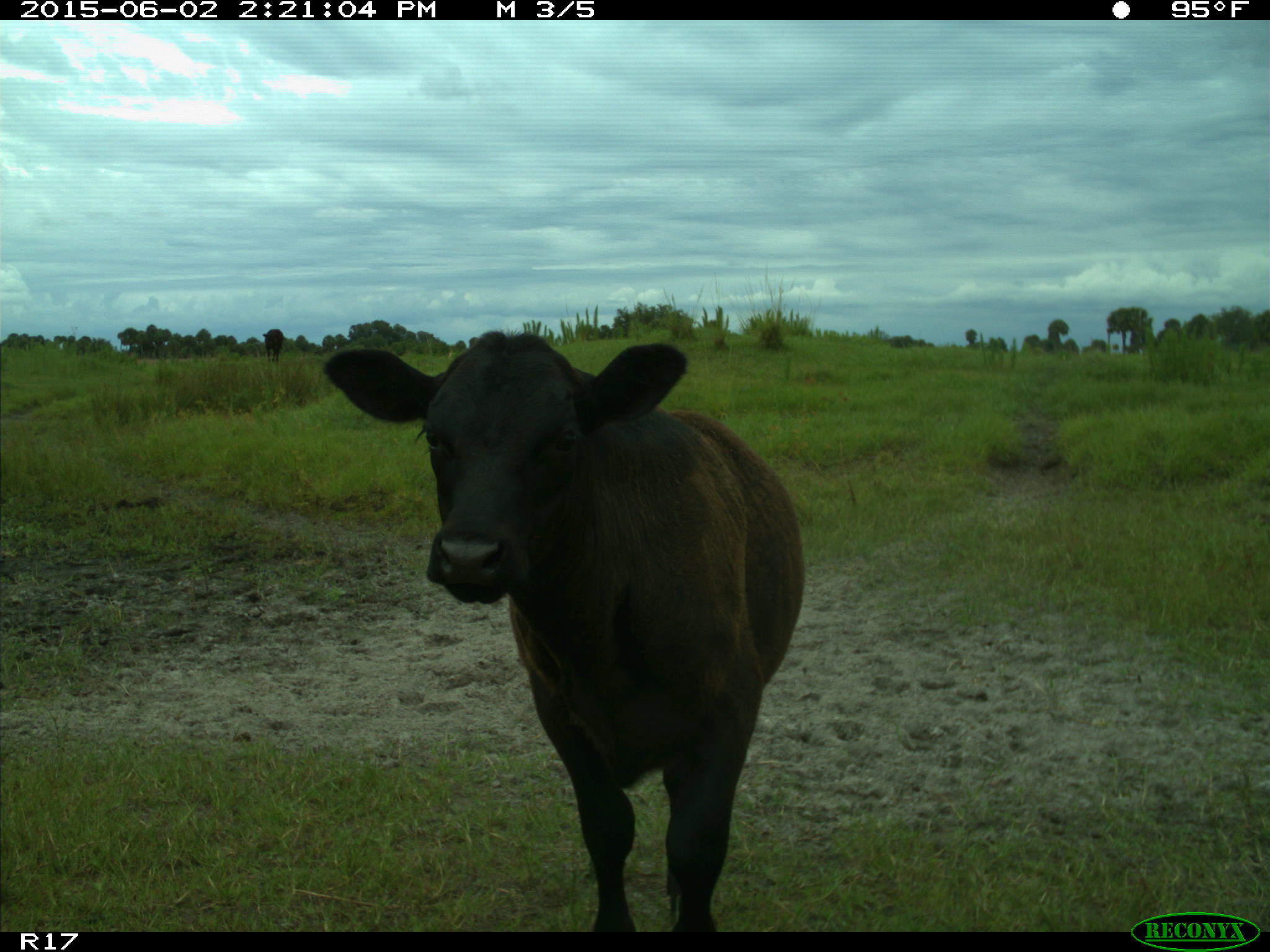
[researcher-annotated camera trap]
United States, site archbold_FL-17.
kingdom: Animalia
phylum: Chordata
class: Mammalia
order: Artiodactyla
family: Bovidae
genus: Bos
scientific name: Bos taurus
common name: domestic cow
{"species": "Bos taurus (domestic cow)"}